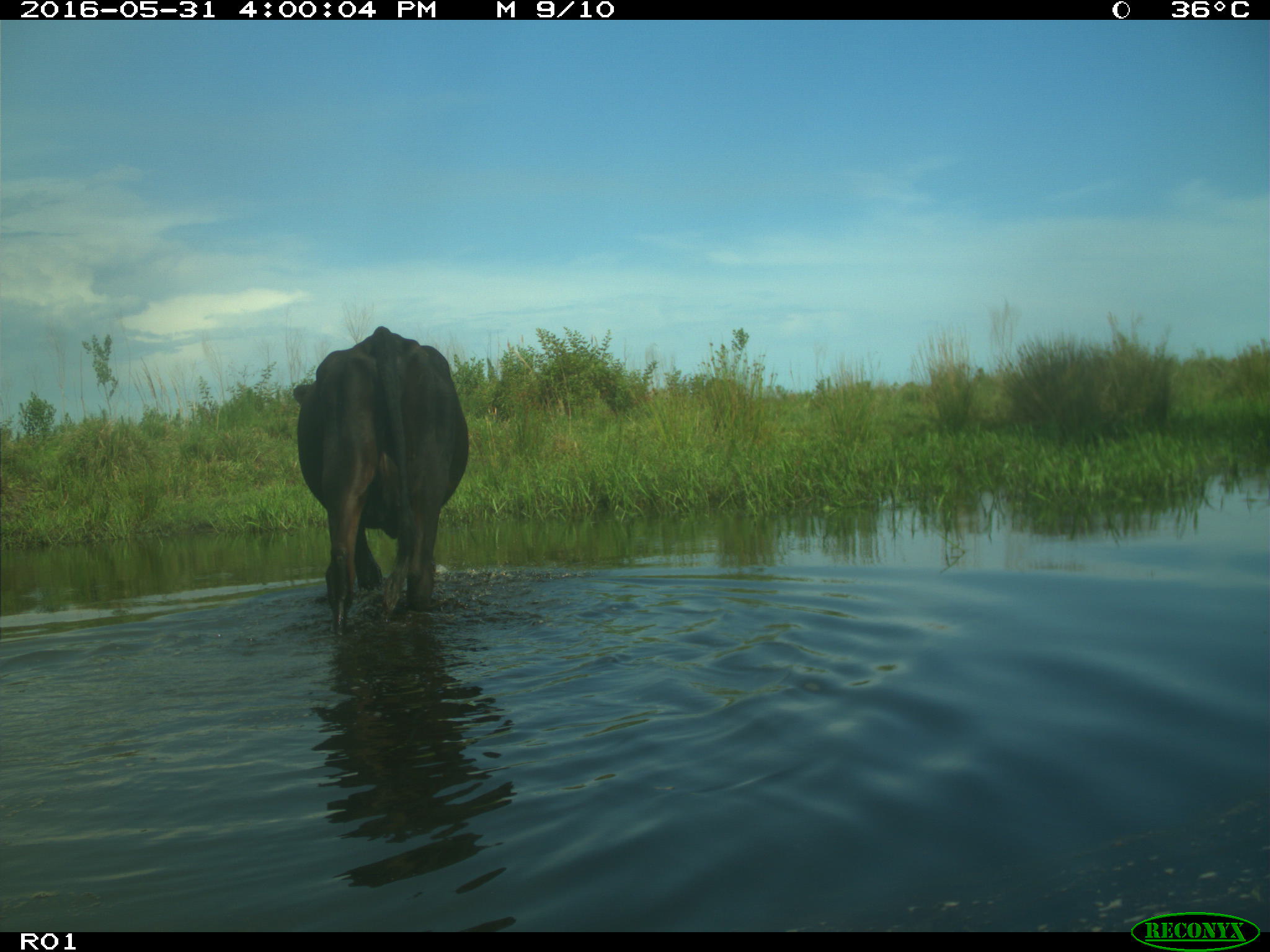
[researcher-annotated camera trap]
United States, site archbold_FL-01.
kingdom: Animalia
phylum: Chordata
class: Mammalia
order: Artiodactyla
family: Bovidae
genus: Bos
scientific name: Bos taurus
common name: domestic cow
Bos taurus (domestic cow).